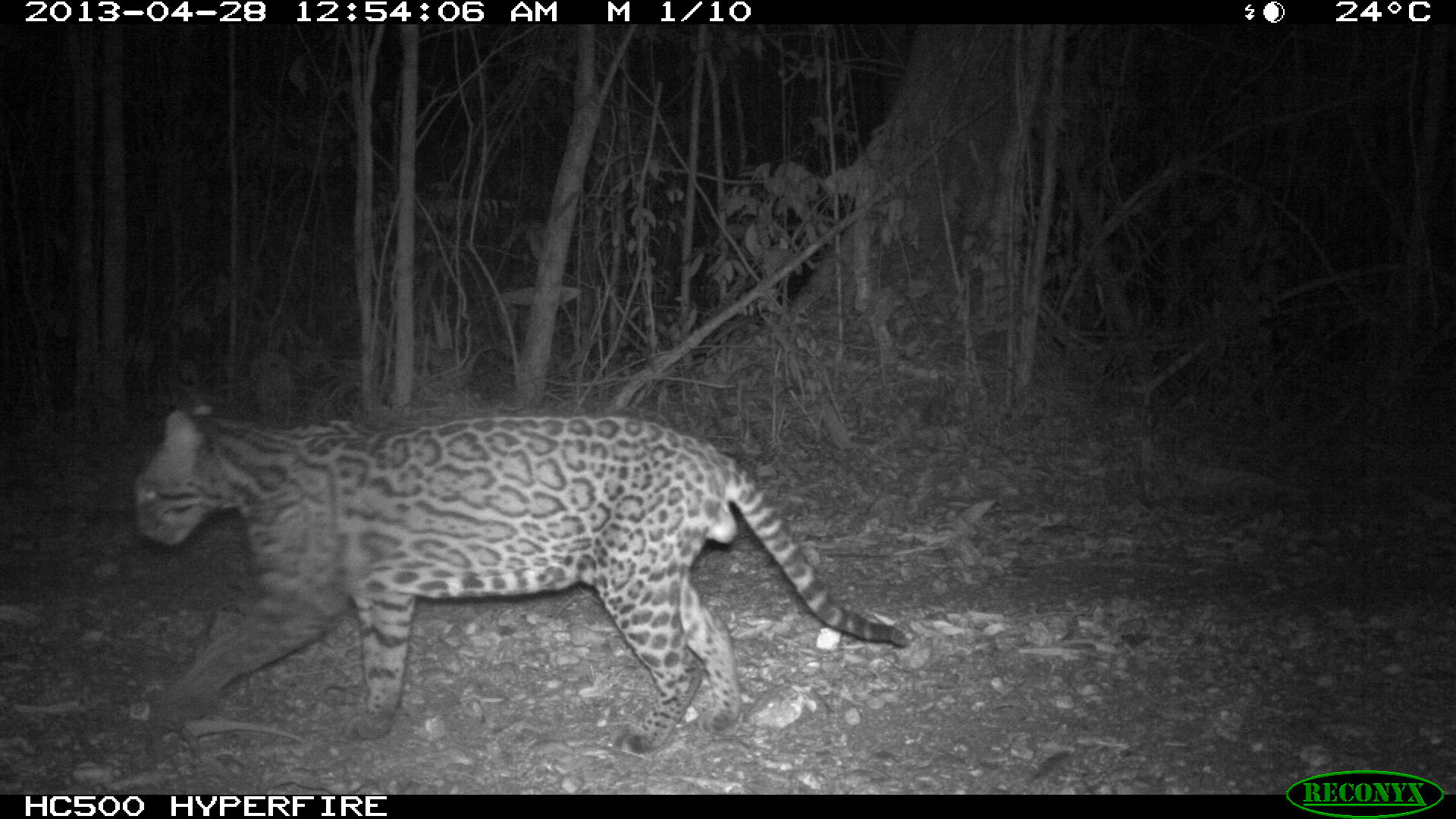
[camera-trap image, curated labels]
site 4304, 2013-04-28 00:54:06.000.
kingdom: Animalia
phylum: Chordata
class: Mammalia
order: Carnivora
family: Felidae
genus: Leopardus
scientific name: Leopardus pardalis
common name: ocelot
Leopardus pardalis (ocelot), count 1, sex male.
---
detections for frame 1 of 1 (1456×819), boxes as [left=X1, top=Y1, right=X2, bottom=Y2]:
leopardus pardalis: [left=127, top=399, right=914, bottom=752]